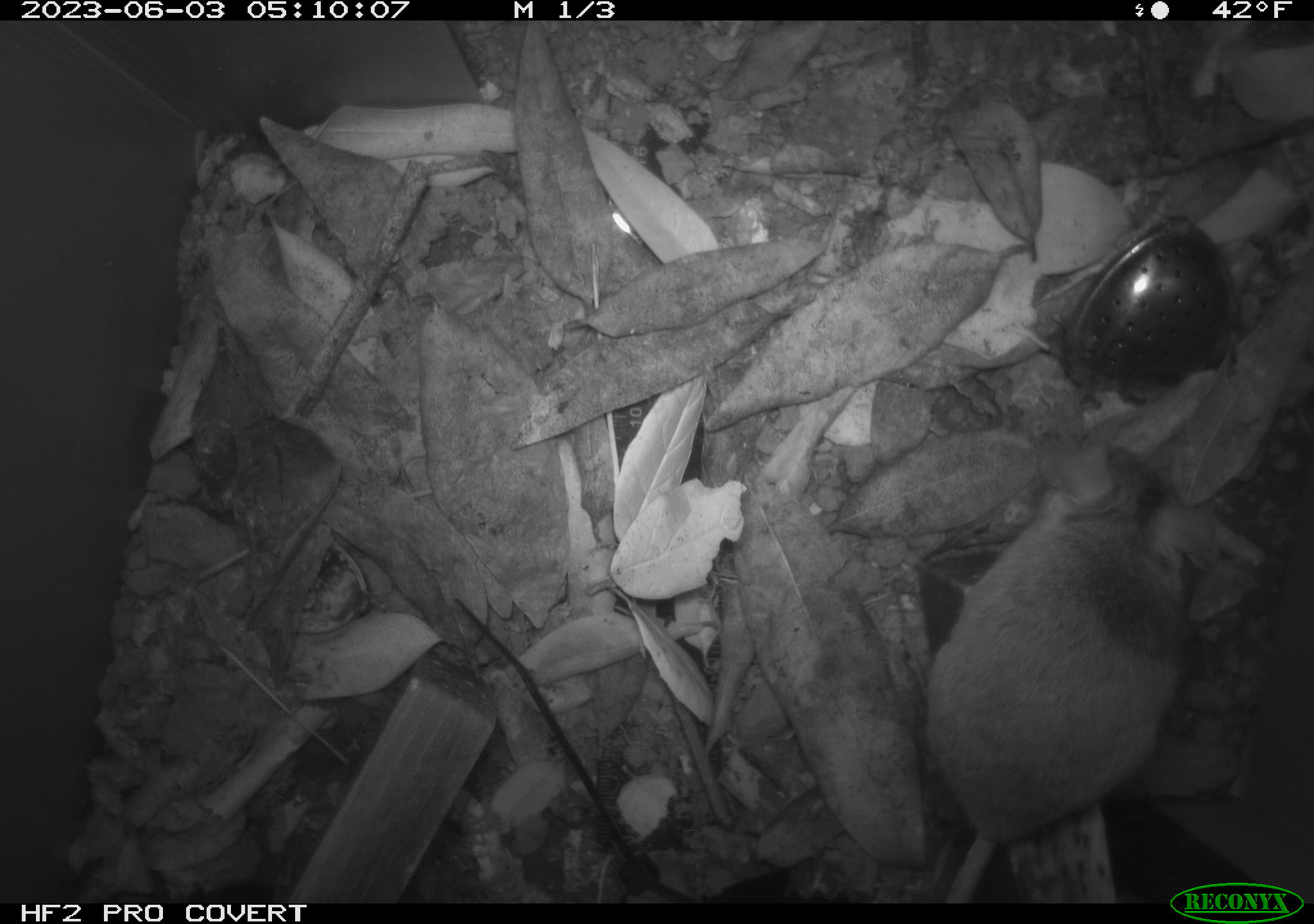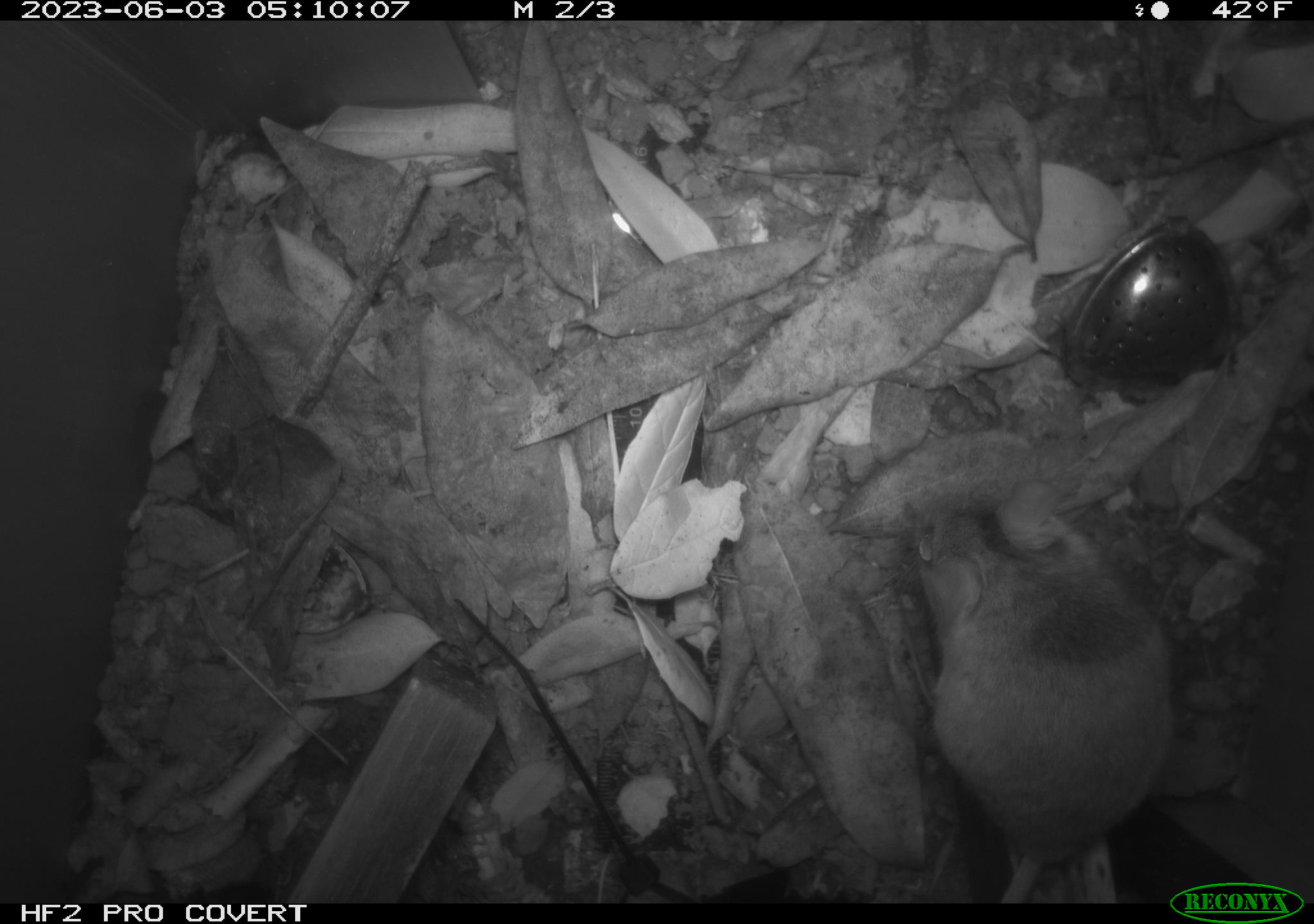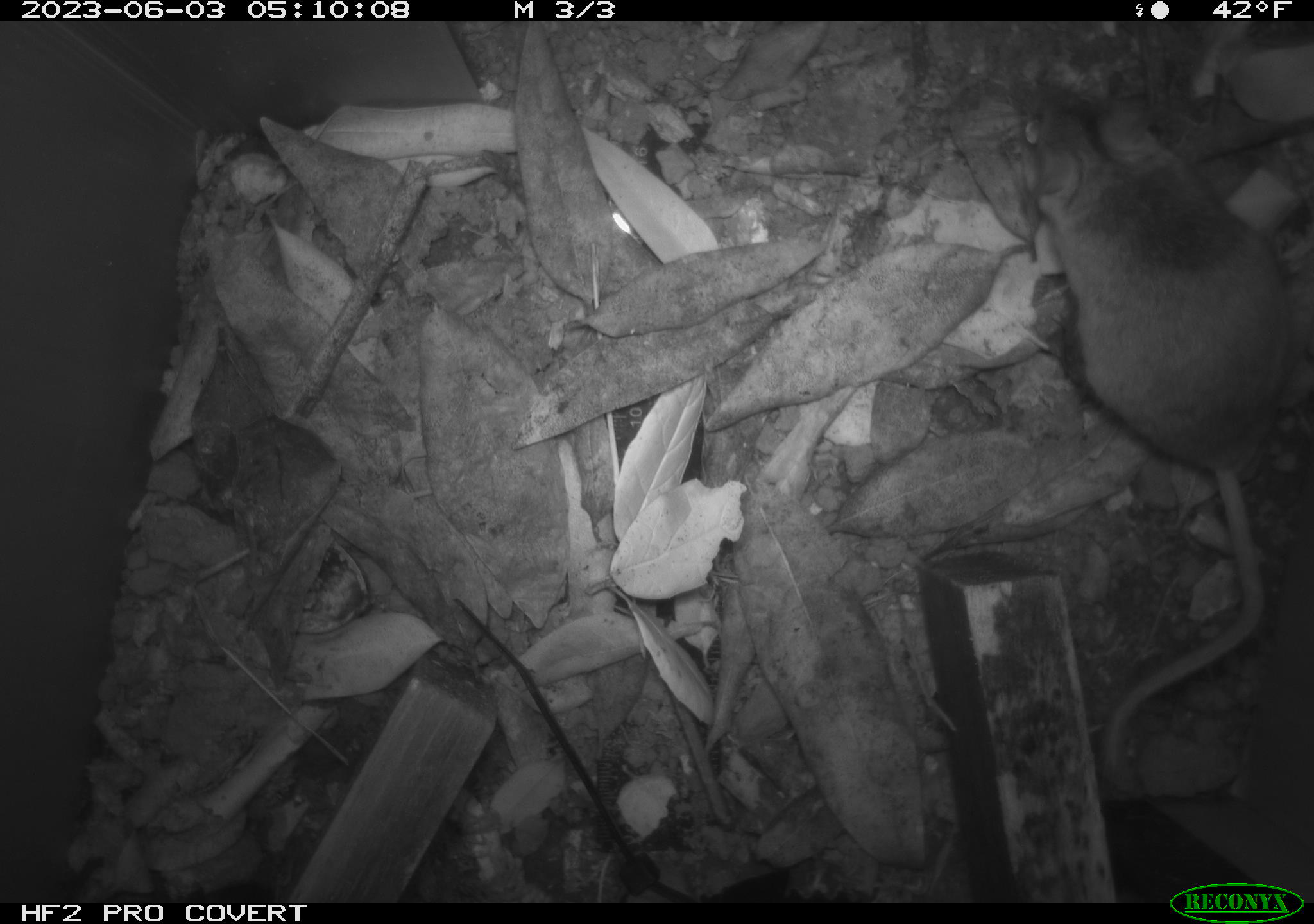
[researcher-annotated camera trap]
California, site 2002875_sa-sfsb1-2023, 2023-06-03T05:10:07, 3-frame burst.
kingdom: Animalia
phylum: Chordata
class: Mammalia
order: Rodentia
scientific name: Rodentia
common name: mouse species